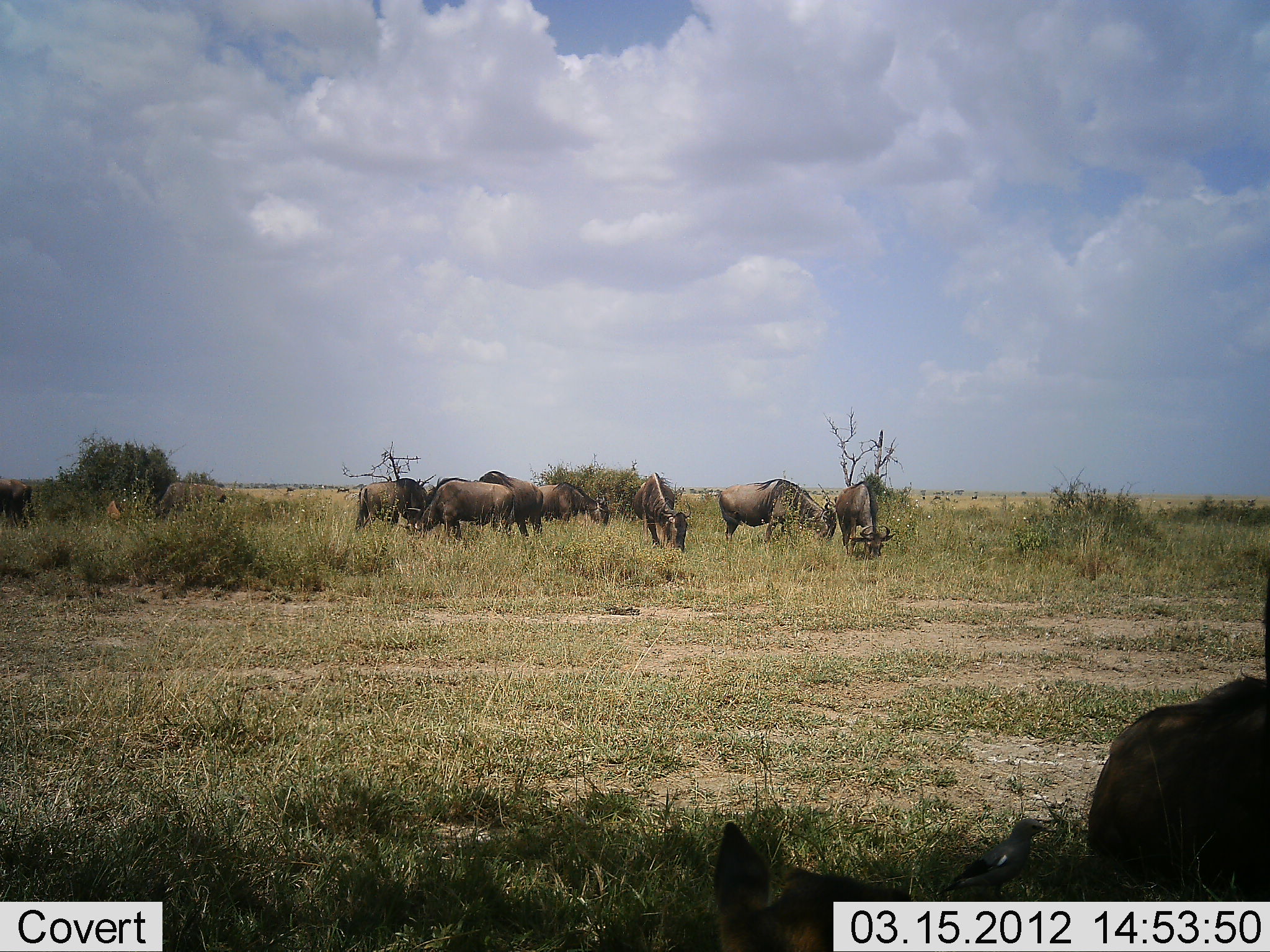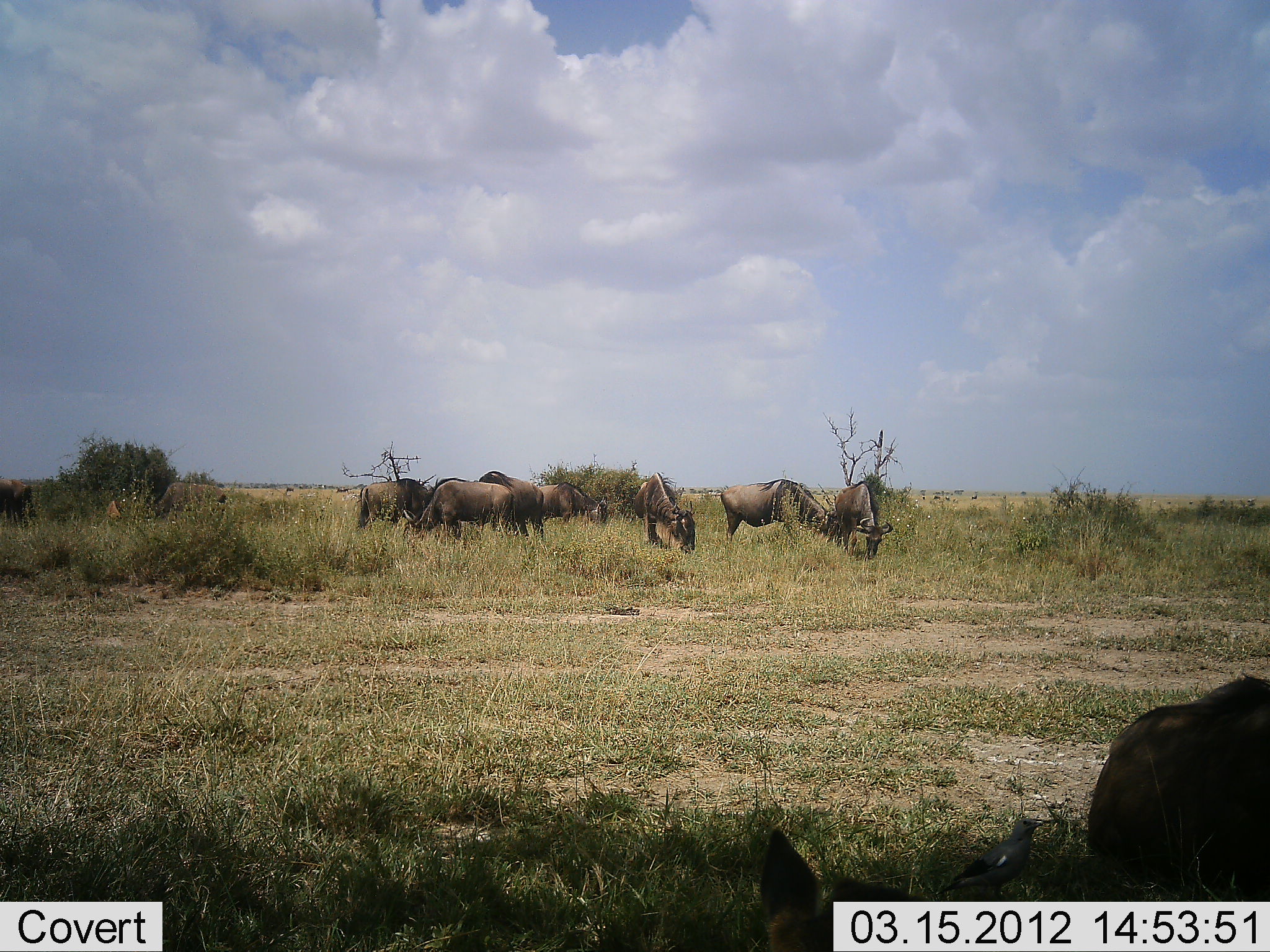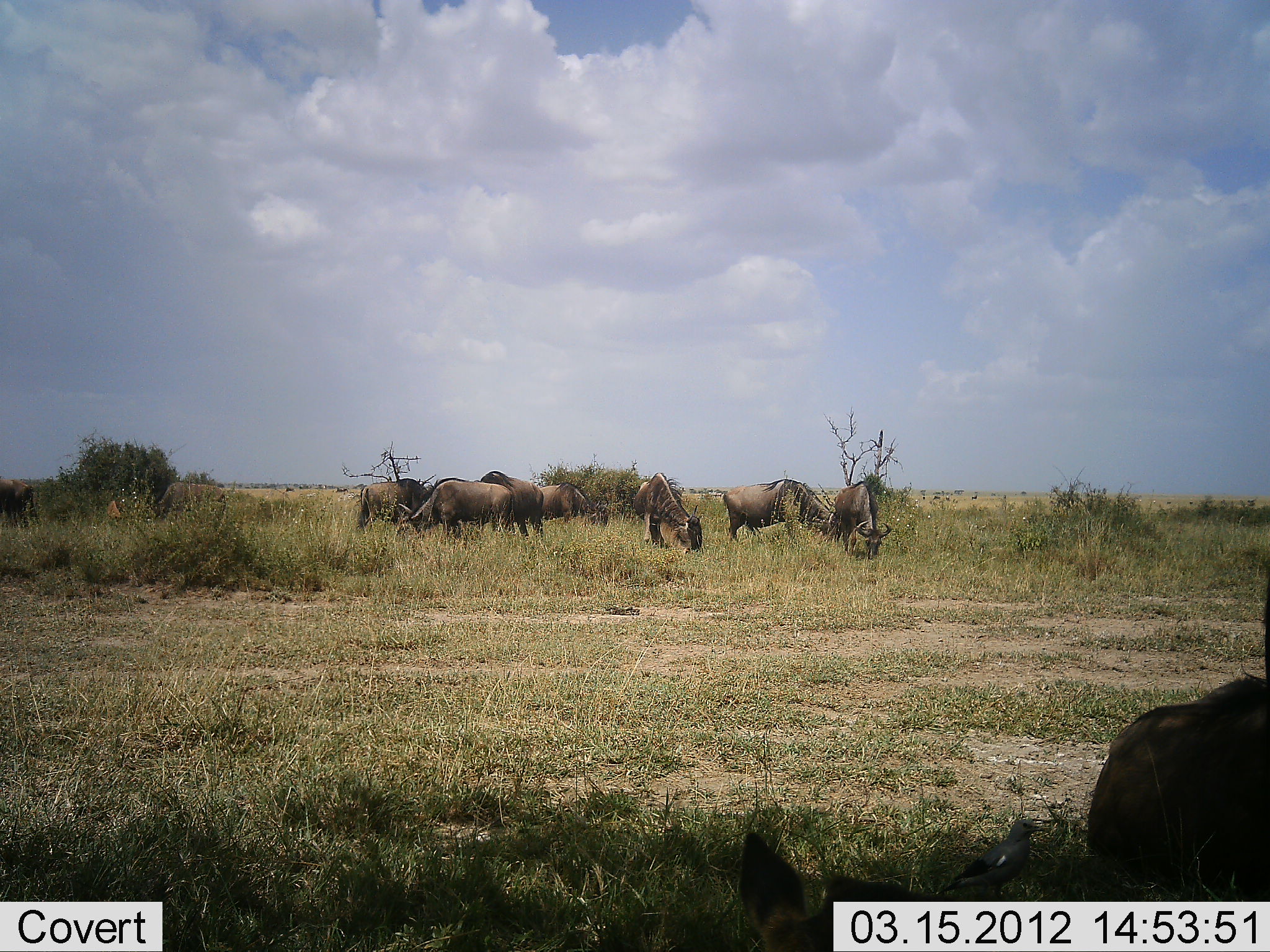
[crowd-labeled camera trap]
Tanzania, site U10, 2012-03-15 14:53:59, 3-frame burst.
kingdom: Animalia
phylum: Chordata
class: Mammalia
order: Artiodactyla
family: Bovidae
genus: Connochaetes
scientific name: Connochaetes taurinus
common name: blue wildebeest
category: wildebeest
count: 9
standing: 26%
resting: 58%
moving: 11%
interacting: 0%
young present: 11%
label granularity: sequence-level